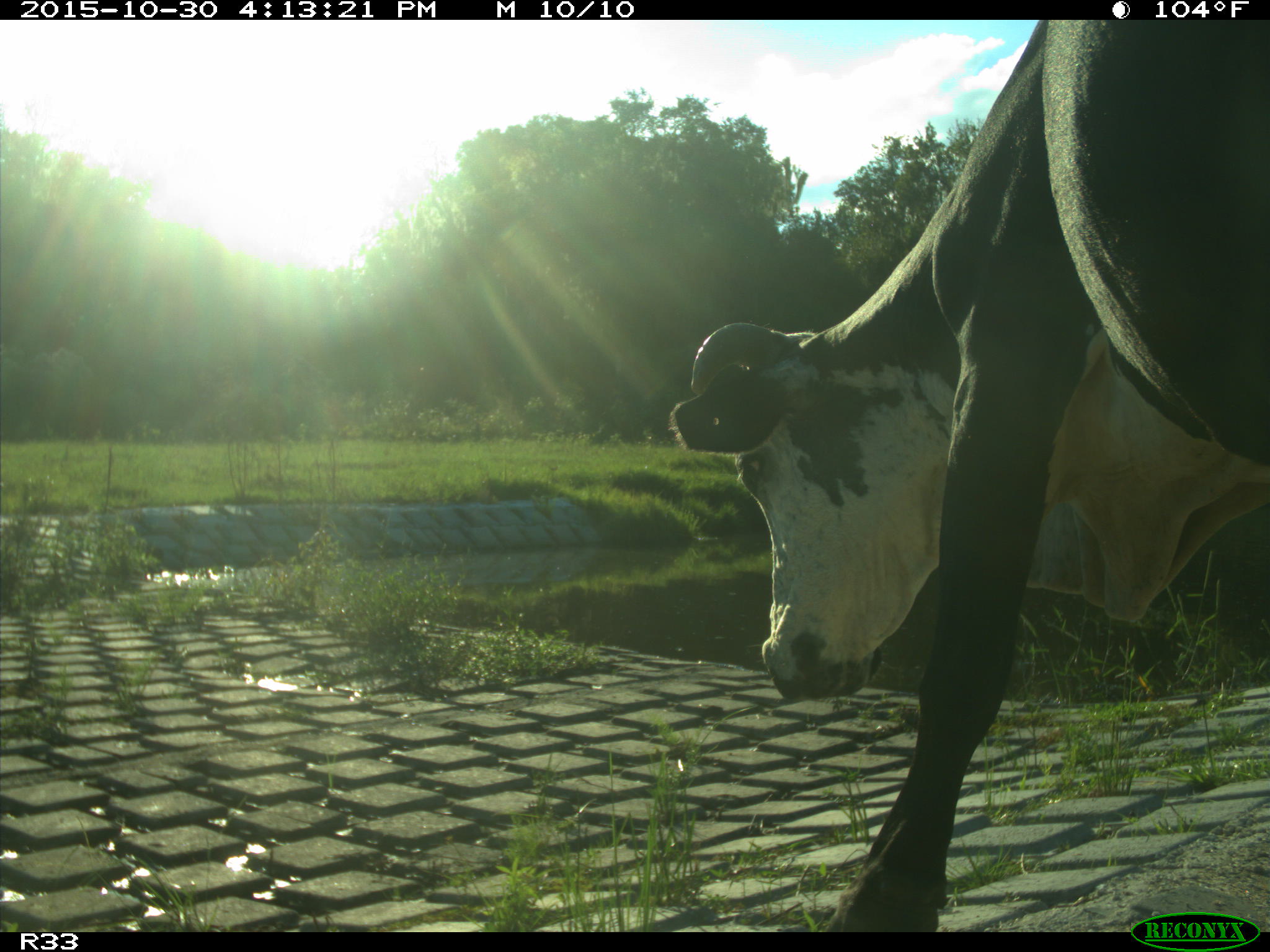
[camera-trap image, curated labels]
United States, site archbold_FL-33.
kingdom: Animalia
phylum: Chordata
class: Mammalia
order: Artiodactyla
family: Bovidae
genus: Bos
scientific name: Bos taurus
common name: domestic cow